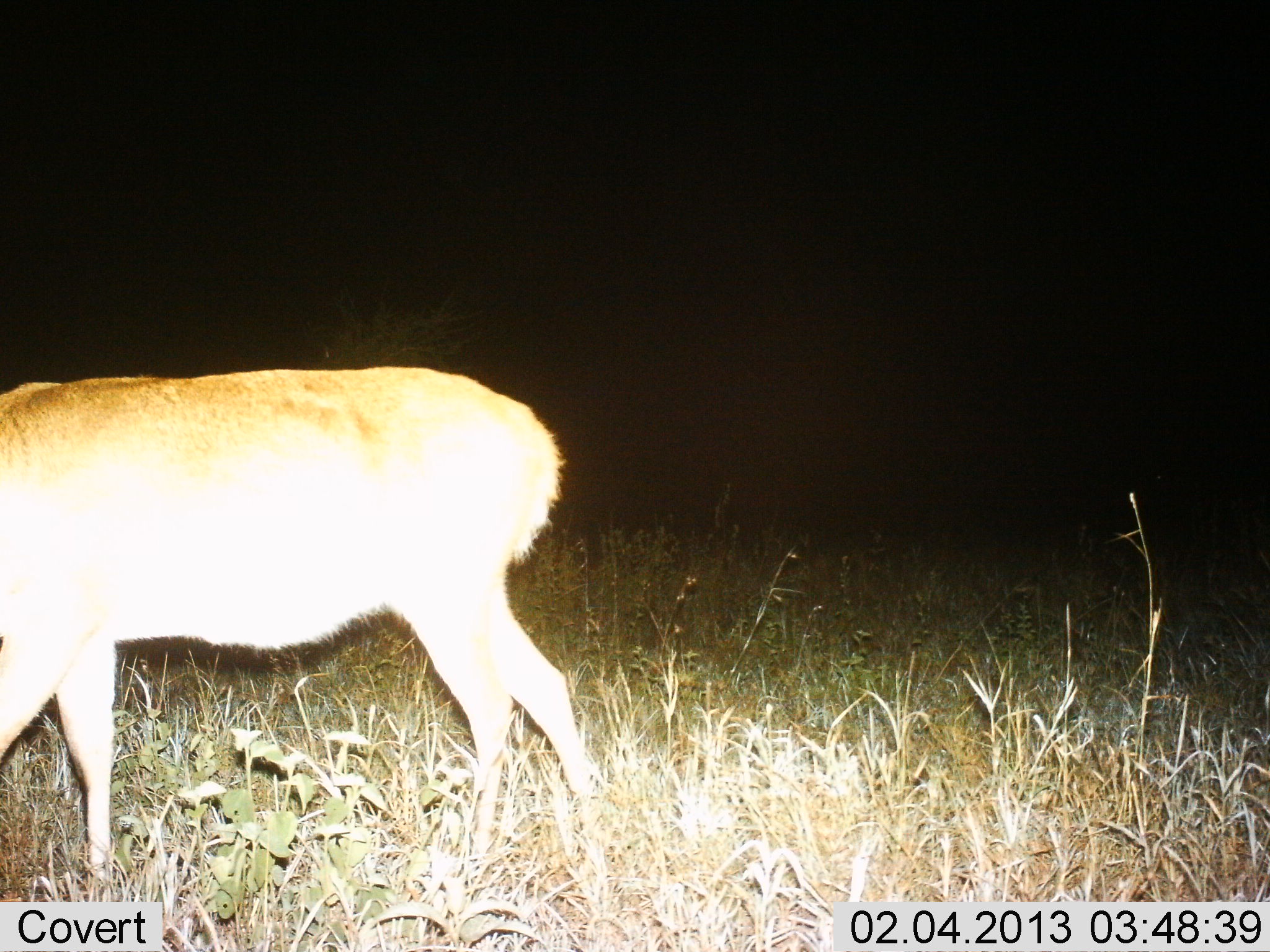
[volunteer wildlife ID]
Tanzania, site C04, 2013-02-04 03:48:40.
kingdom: Animalia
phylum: Chordata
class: Mammalia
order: Artiodactyla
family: Bovidae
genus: Redunca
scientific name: Redunca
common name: reedbuck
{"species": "reedbuck (Redunca)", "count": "1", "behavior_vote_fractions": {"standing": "52%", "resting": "0%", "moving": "48%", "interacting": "0%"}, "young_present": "0%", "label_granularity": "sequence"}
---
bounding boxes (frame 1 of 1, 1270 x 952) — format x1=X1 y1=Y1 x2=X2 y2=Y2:
animal: x1=0 y1=368 x2=603 y2=889